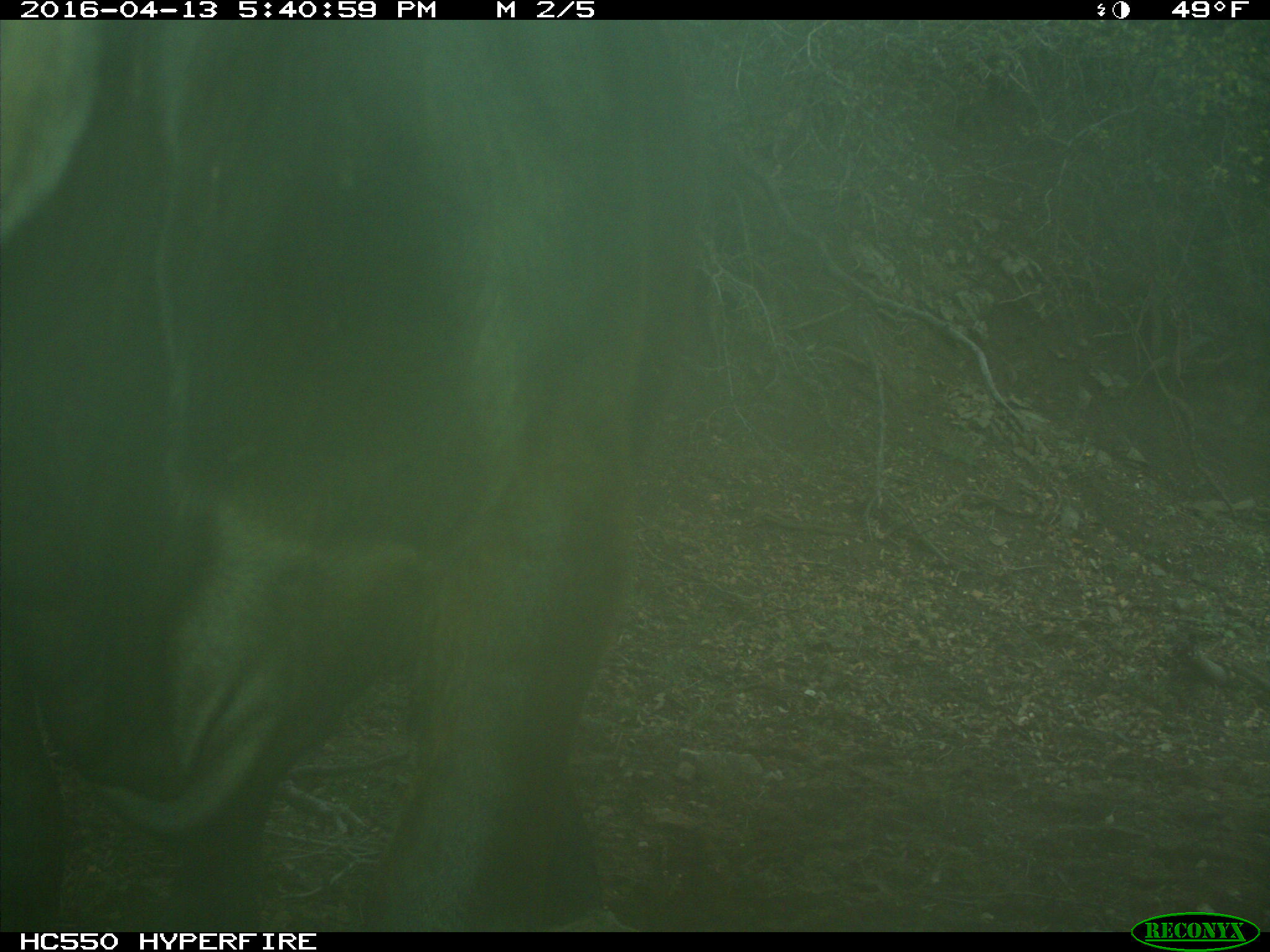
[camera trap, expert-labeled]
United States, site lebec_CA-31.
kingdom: Animalia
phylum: Chordata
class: Mammalia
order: Artiodactyla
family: Bovidae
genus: Bos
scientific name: Bos taurus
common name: domestic cow